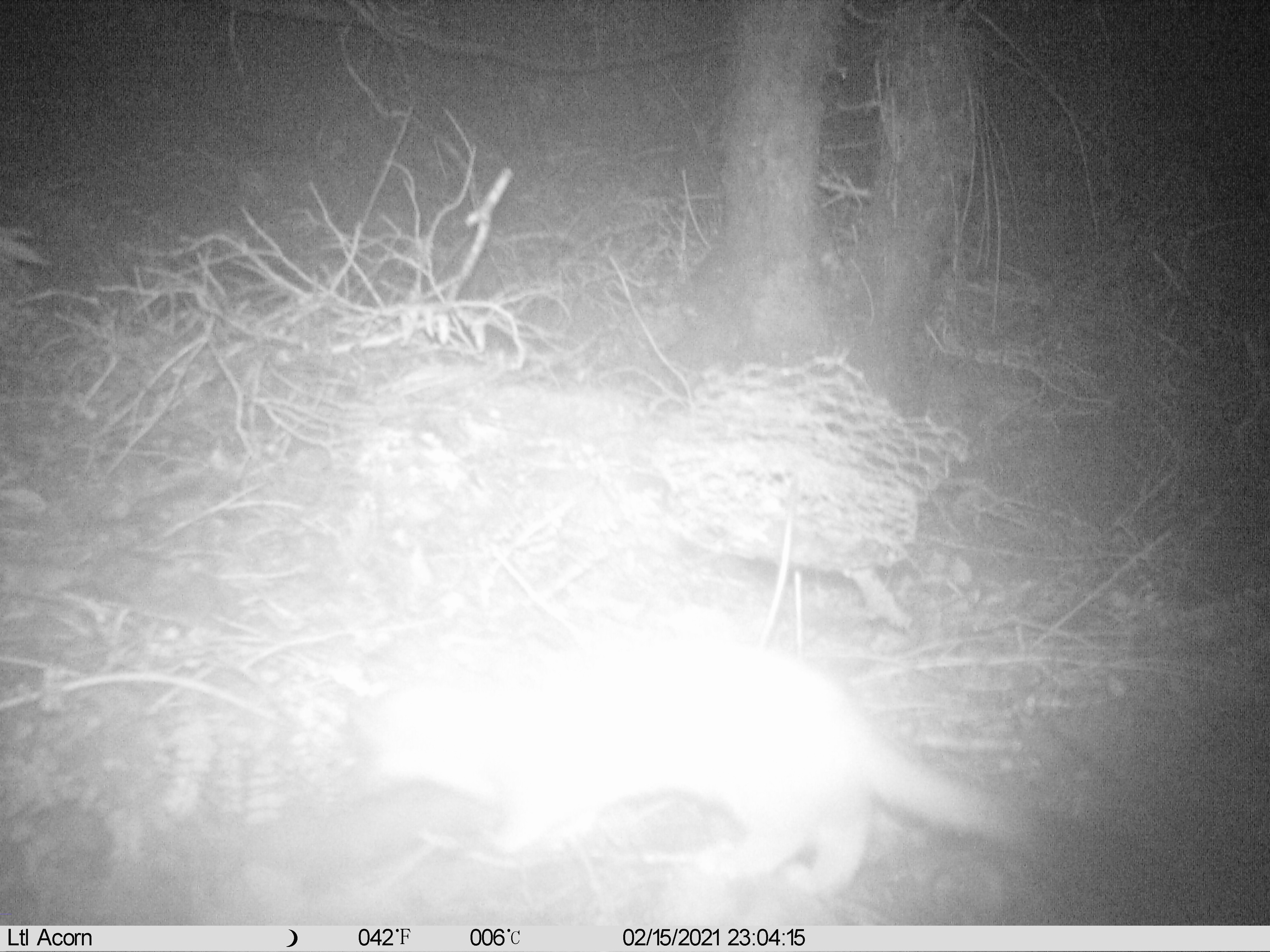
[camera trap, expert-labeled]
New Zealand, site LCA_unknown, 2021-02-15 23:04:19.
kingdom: Animalia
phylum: Chordata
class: Mammalia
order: Carnivora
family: Mustelidae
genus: Mustela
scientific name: Mustela erminea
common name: stoat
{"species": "stoat (Mustela erminea)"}